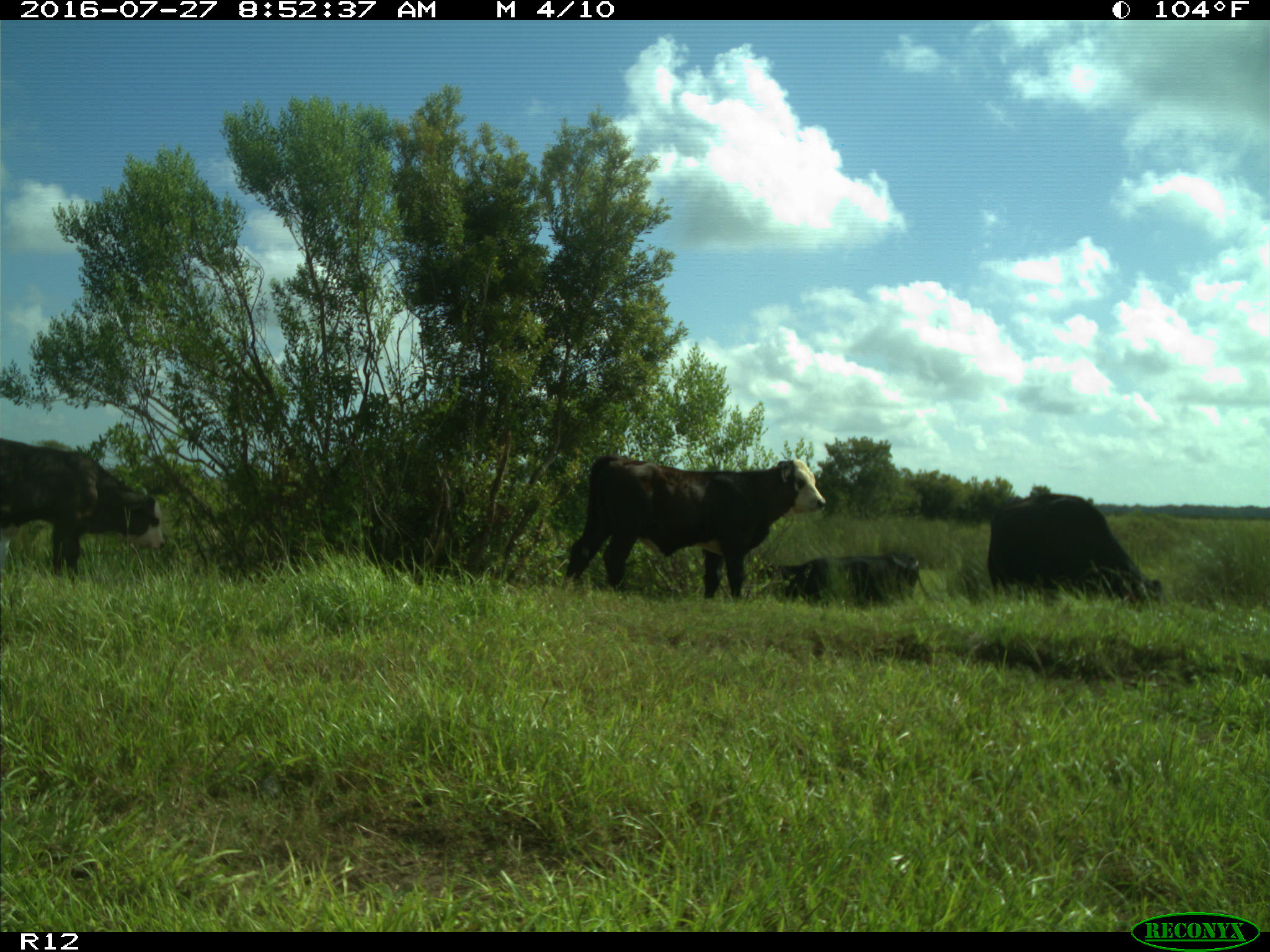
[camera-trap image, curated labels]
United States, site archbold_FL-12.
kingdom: Animalia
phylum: Chordata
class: Mammalia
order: Artiodactyla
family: Bovidae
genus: Bos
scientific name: Bos taurus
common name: domestic cow